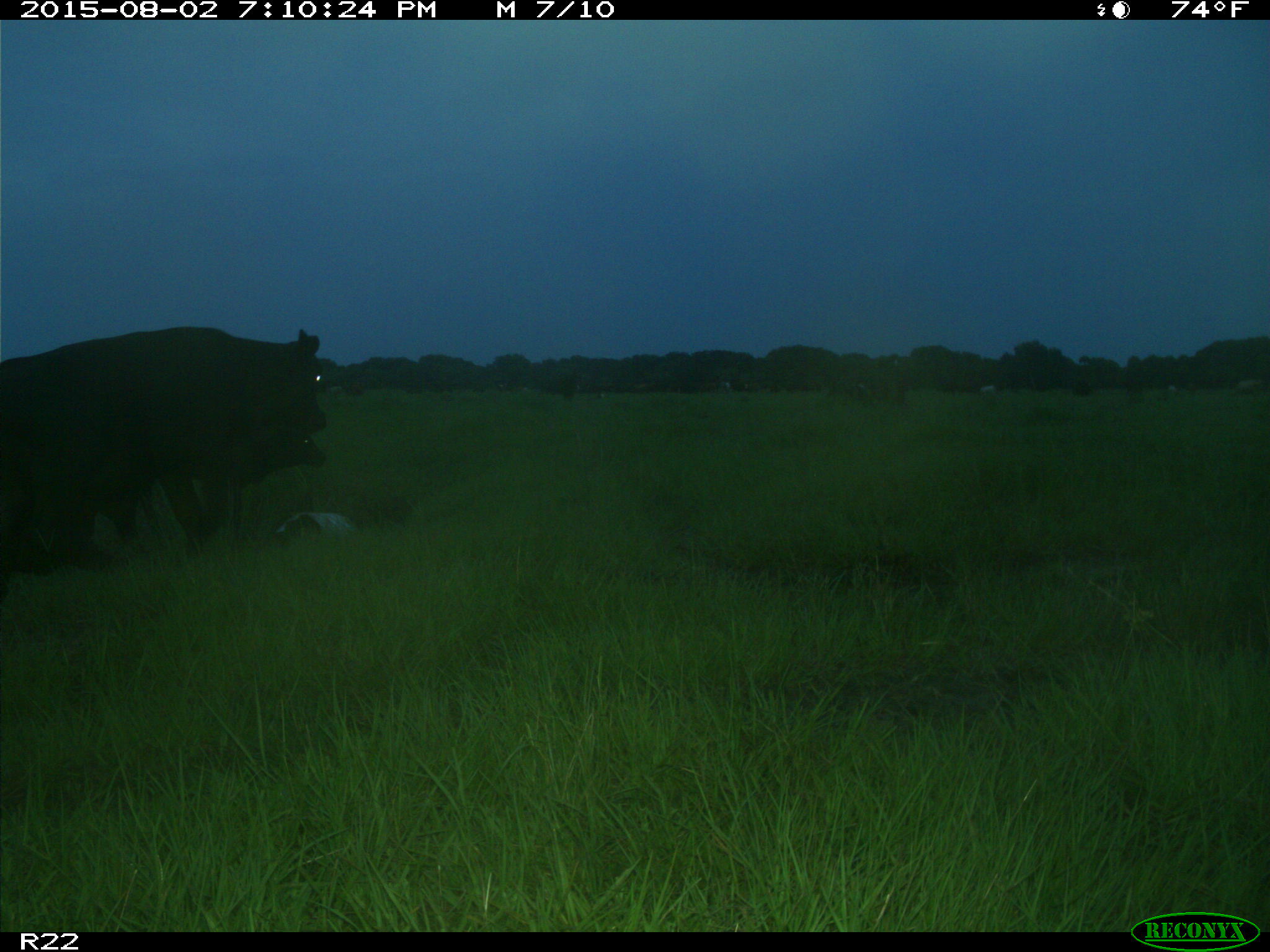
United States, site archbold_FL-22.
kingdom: Animalia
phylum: Chordata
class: Mammalia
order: Artiodactyla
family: Bovidae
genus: Bos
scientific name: Bos taurus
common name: domestic cow